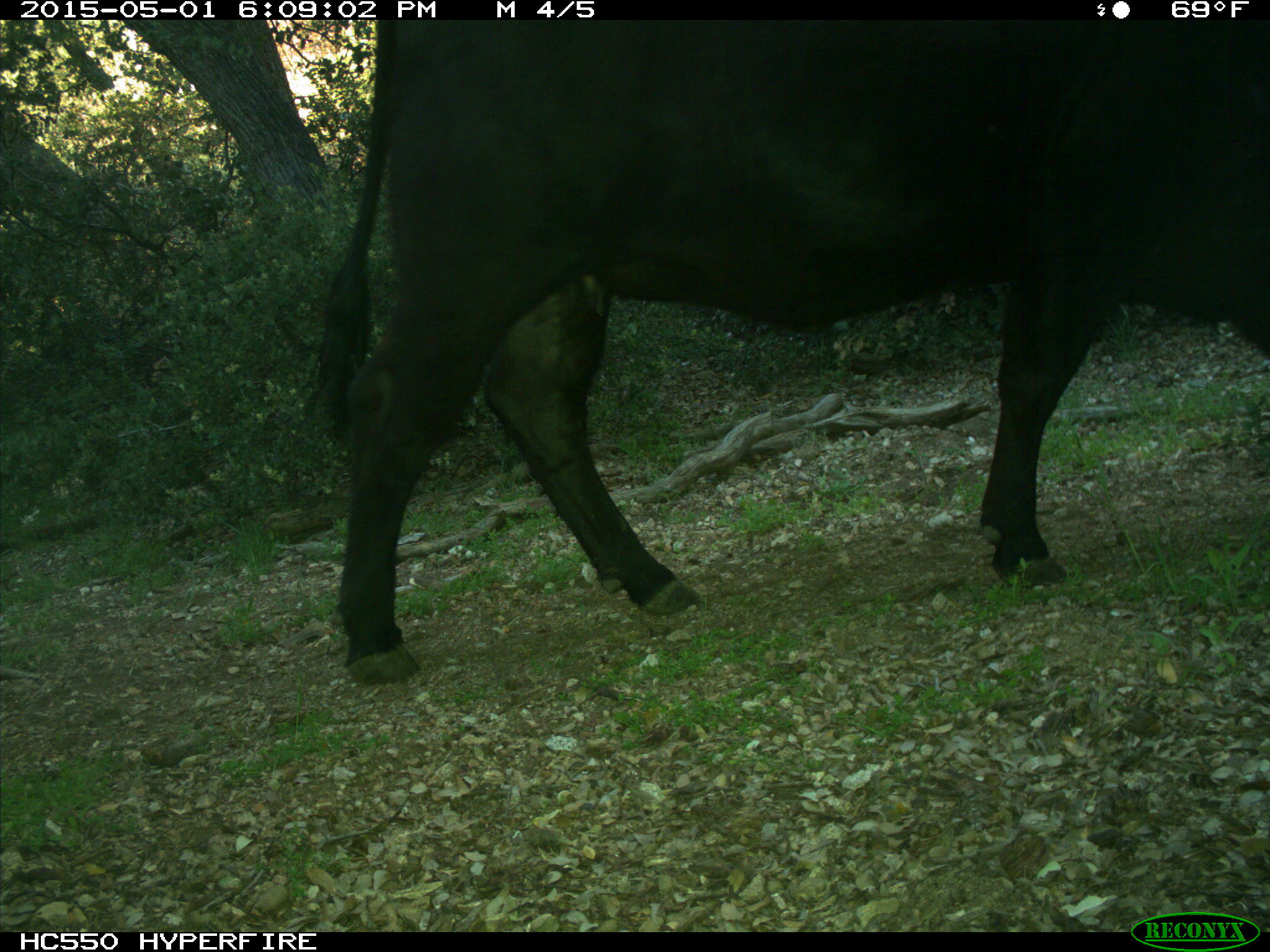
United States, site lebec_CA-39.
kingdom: Animalia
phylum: Chordata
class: Mammalia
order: Artiodactyla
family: Bovidae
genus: Bos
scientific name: Bos taurus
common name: domestic cow